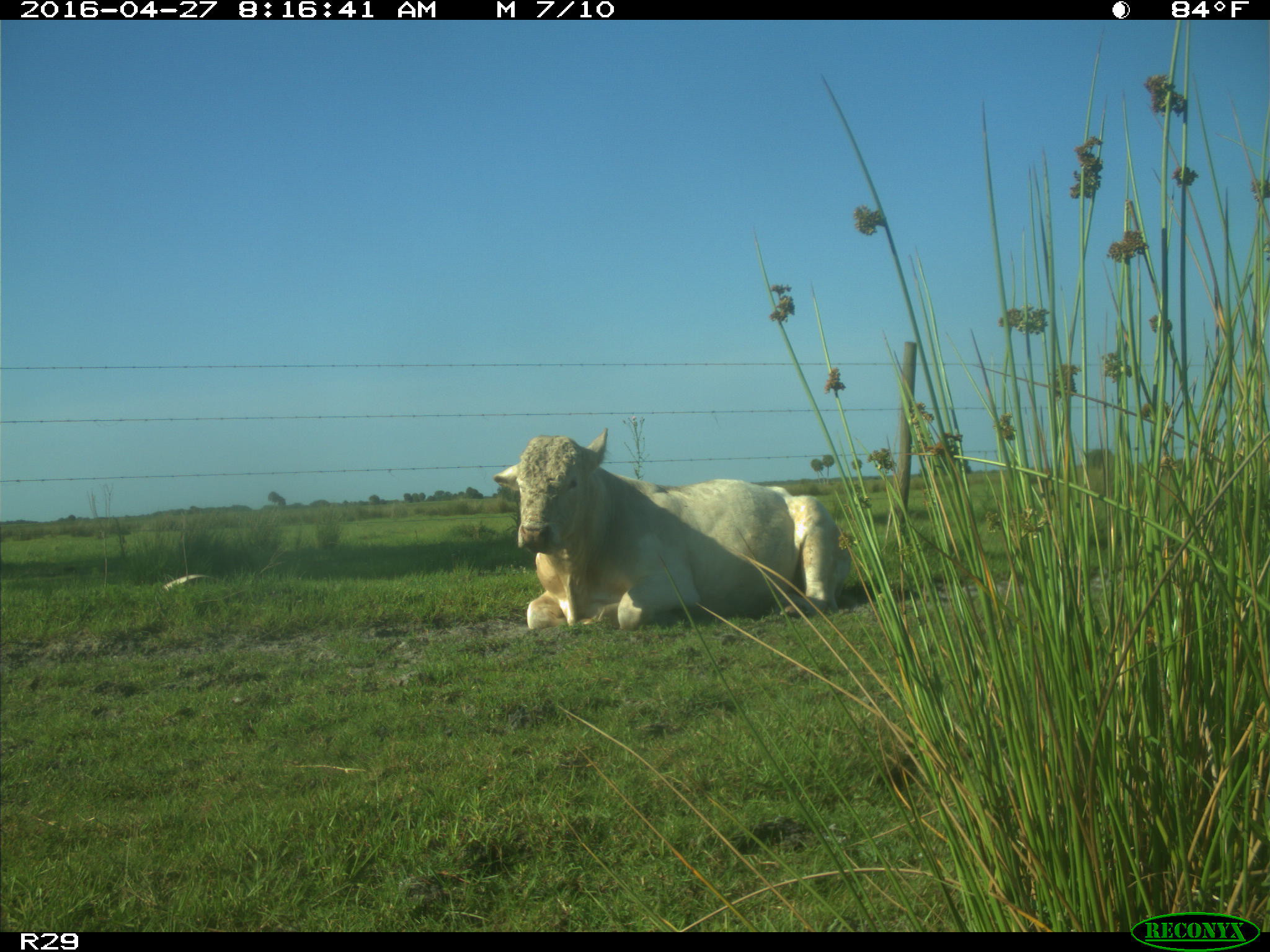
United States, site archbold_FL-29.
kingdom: Animalia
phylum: Chordata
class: Mammalia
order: Artiodactyla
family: Bovidae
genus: Bos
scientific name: Bos taurus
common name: domestic cow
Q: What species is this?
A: Bos taurus (domestic cow).